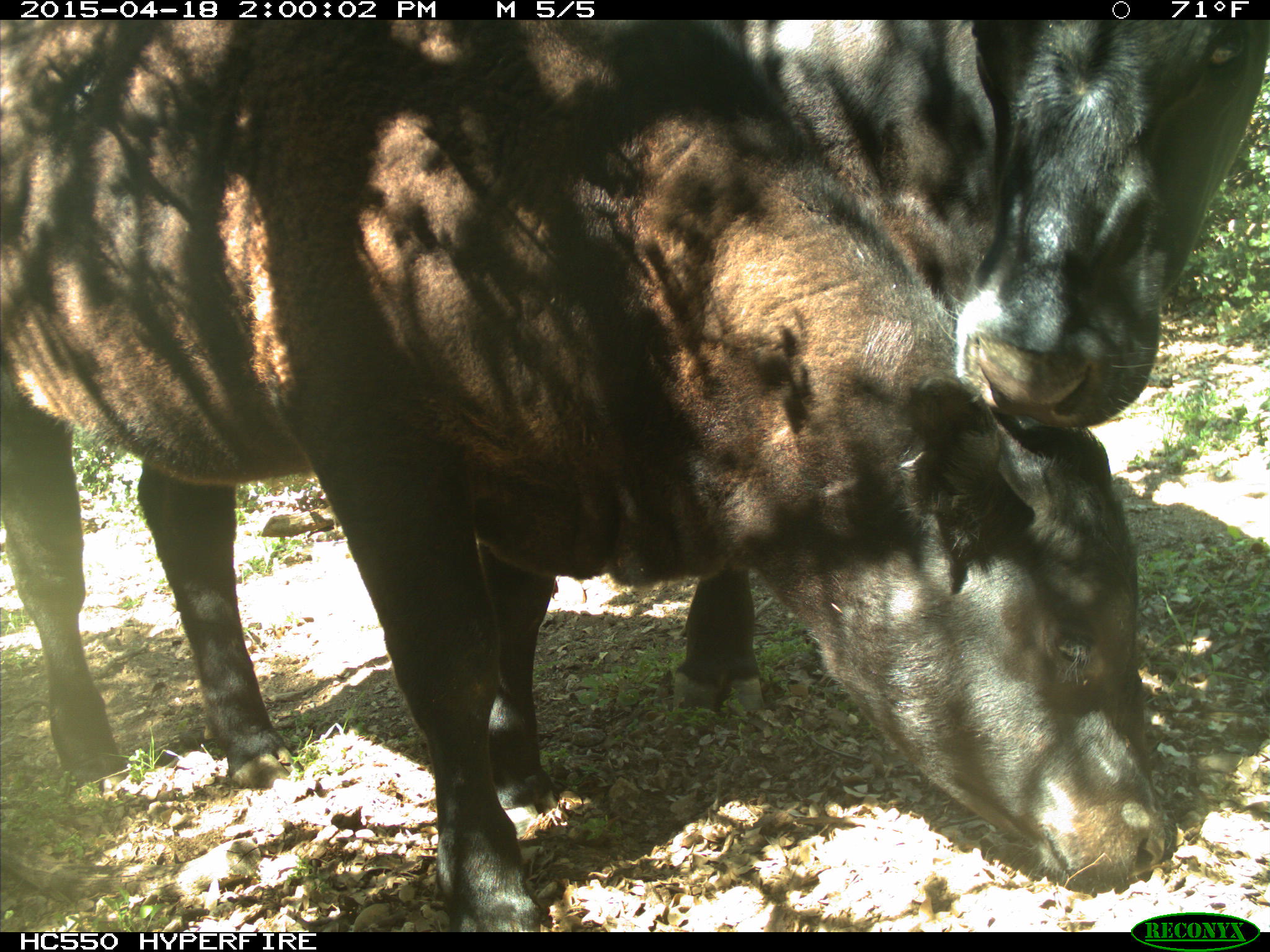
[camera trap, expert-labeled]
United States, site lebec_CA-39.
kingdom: Animalia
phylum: Chordata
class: Mammalia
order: Artiodactyla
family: Bovidae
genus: Bos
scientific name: Bos taurus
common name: domestic cow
Bos taurus (domestic cow).